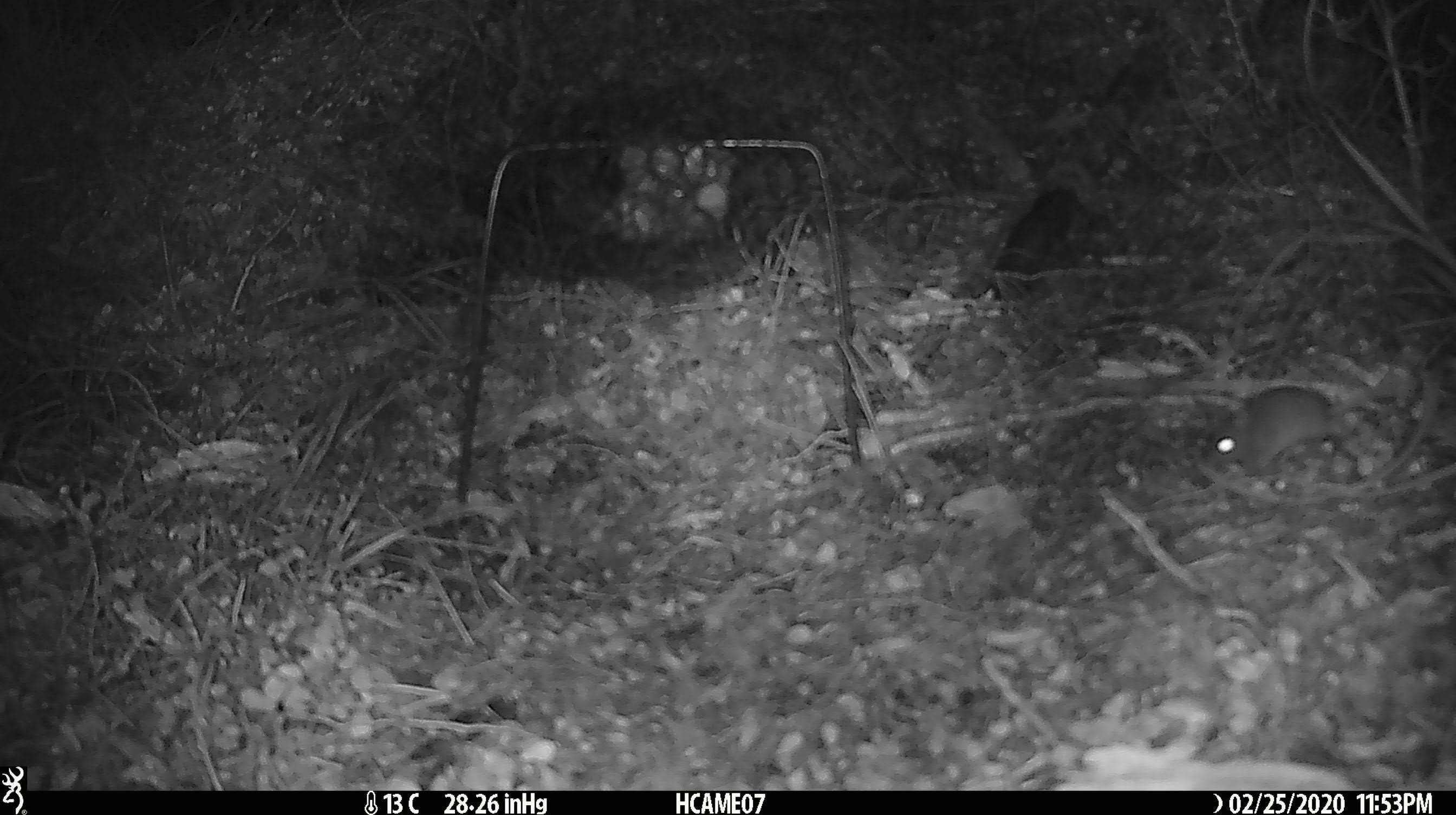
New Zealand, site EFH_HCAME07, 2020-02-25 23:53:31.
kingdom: Animalia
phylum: Chordata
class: Mammalia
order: Rodentia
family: Muridae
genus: Mus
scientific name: Mus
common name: mouse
Mouse (Mus).